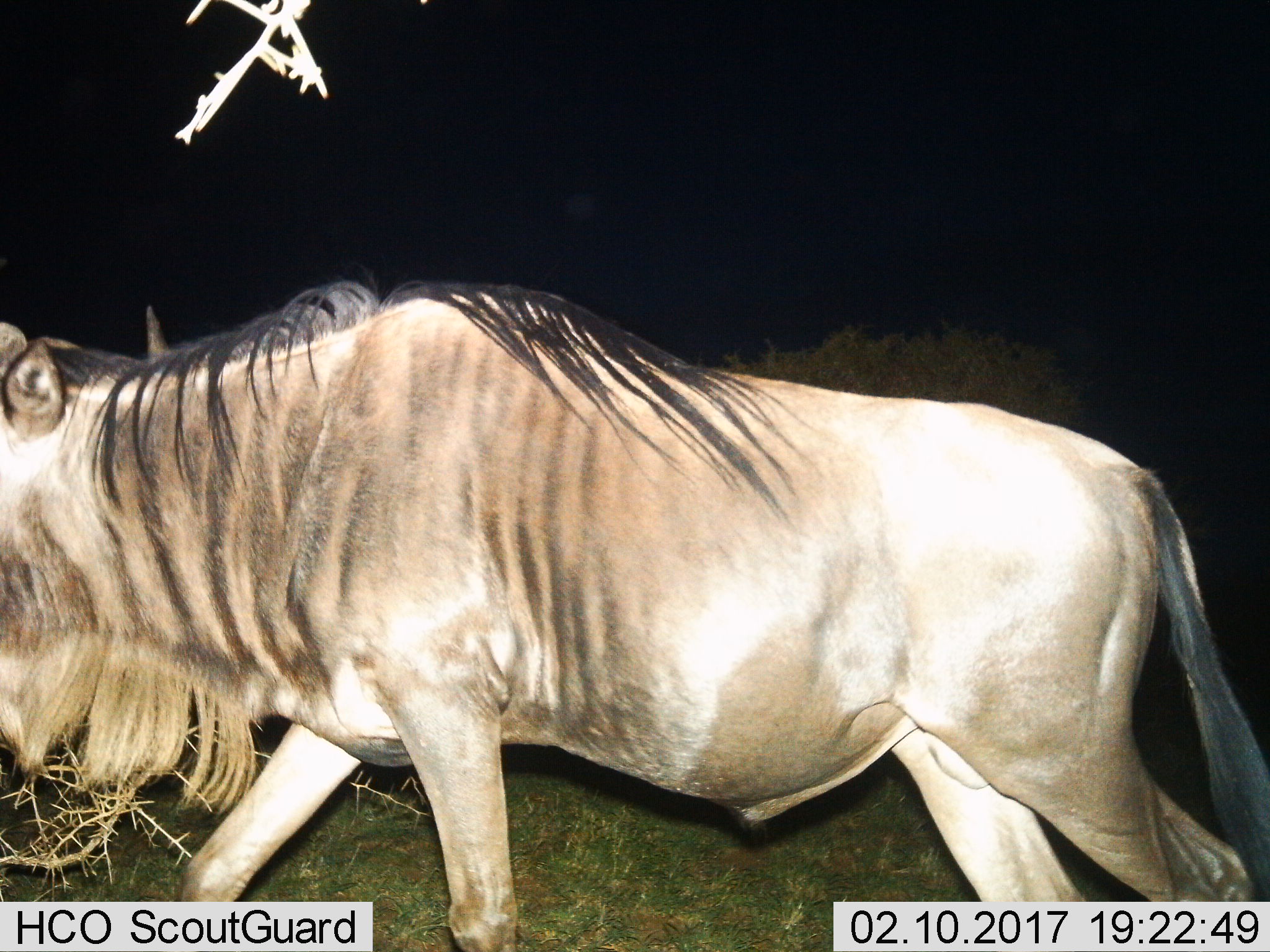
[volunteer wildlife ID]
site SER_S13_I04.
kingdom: Animalia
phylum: Chordata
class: Mammalia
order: Artiodactyla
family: Bovidae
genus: Connochaetes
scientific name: Connochaetes taurinus taurinus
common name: blue wildebeest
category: wildebeestblue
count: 1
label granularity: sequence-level